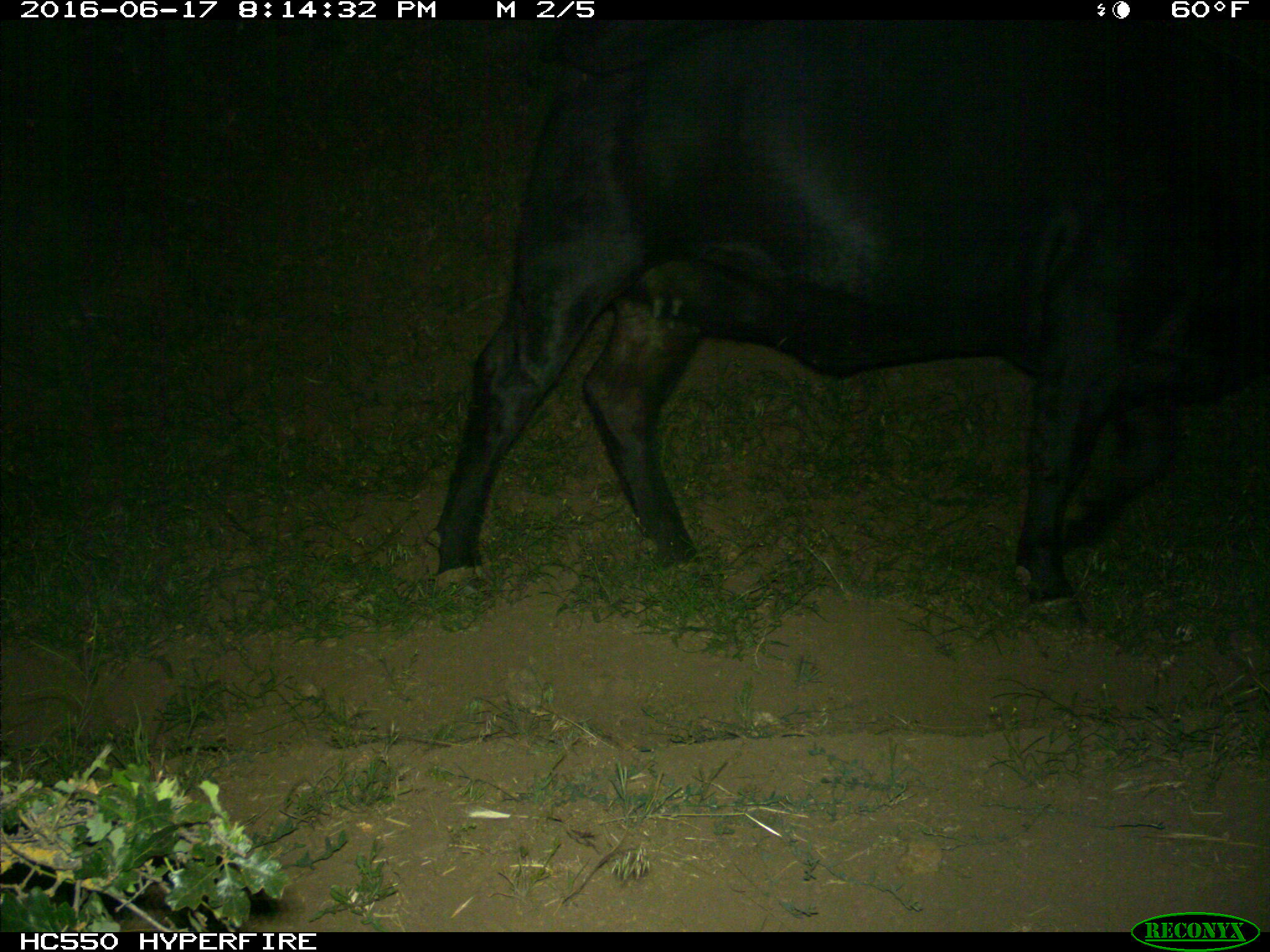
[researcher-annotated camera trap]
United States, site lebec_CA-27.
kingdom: Animalia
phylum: Chordata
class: Mammalia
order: Artiodactyla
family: Bovidae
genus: Bos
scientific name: Bos taurus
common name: domestic cow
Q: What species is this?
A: Bos taurus (domestic cow).